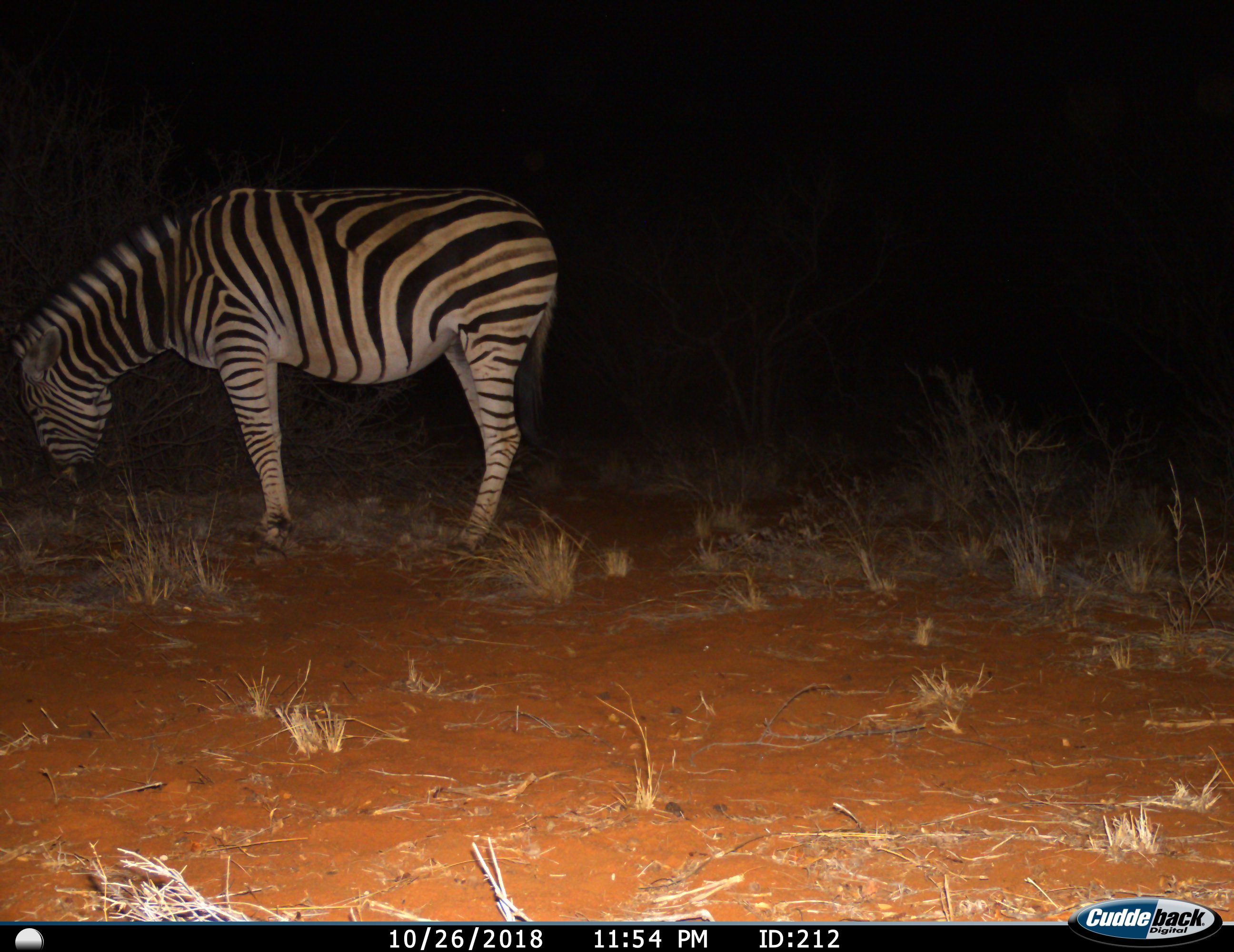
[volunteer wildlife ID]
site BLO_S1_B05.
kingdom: Animalia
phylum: Chordata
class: Mammalia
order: Perissodactyla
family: Equidae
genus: Equus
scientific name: Equus quagga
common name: plains zebra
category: zebraplains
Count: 1.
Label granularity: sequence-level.